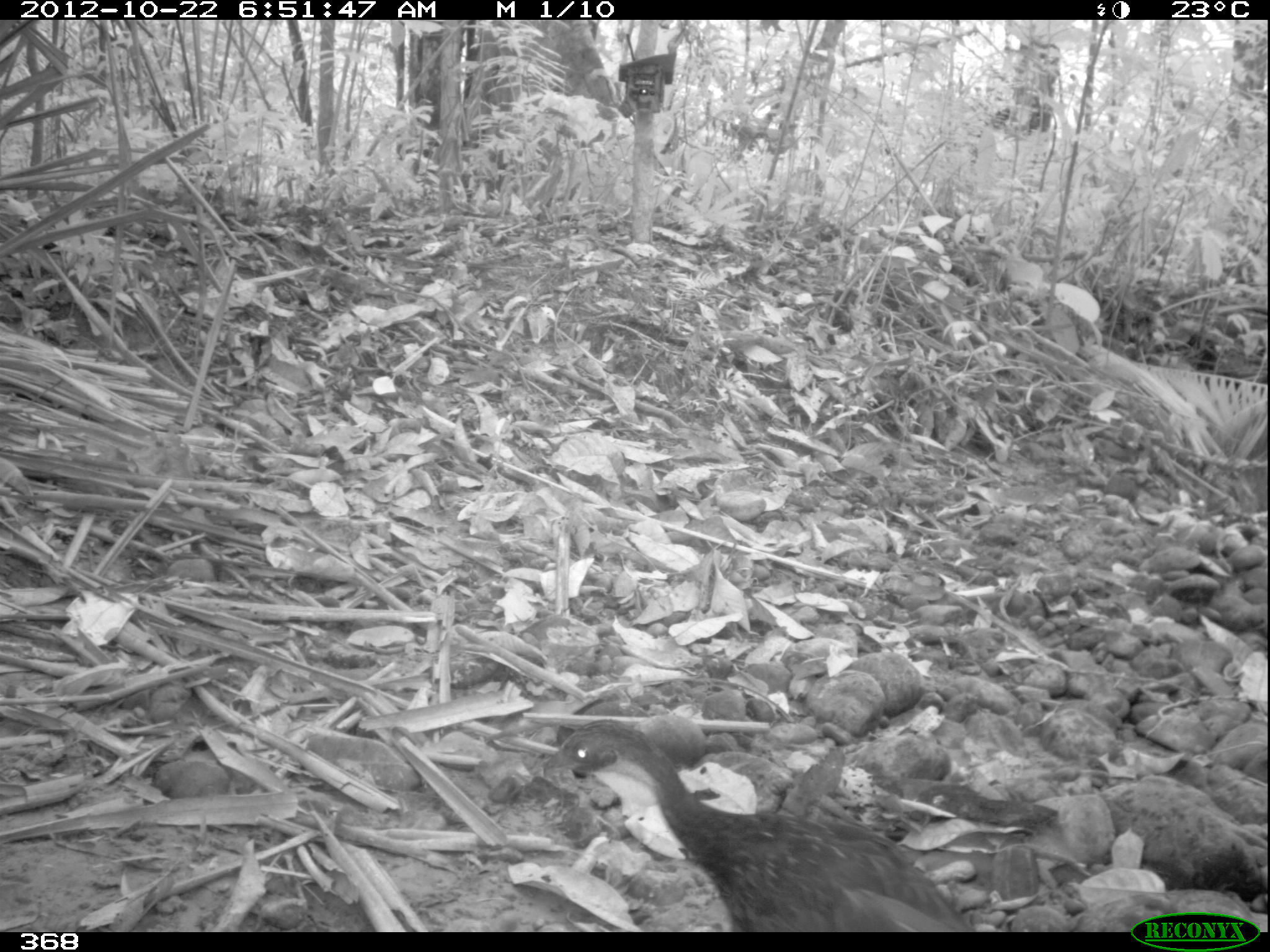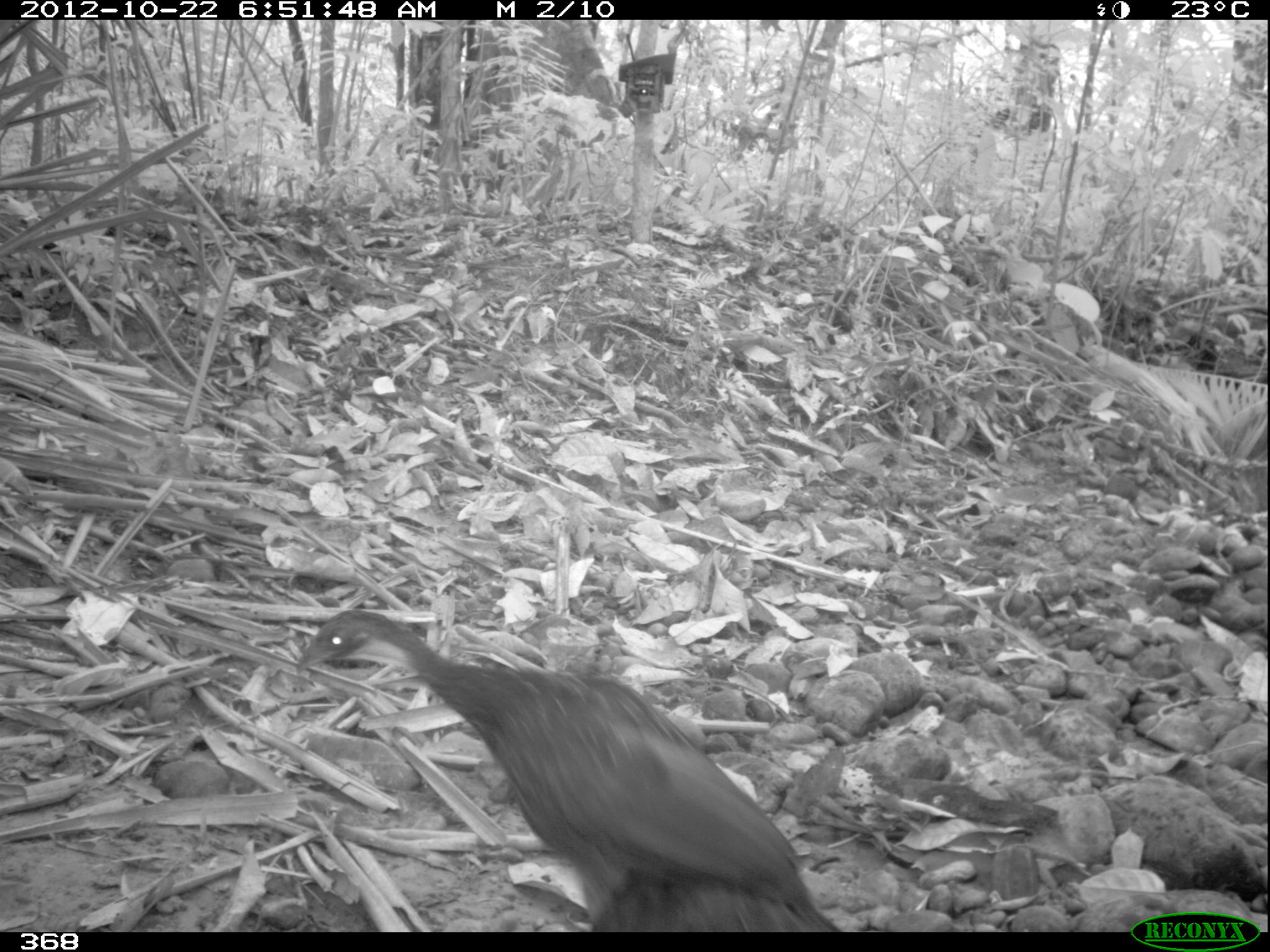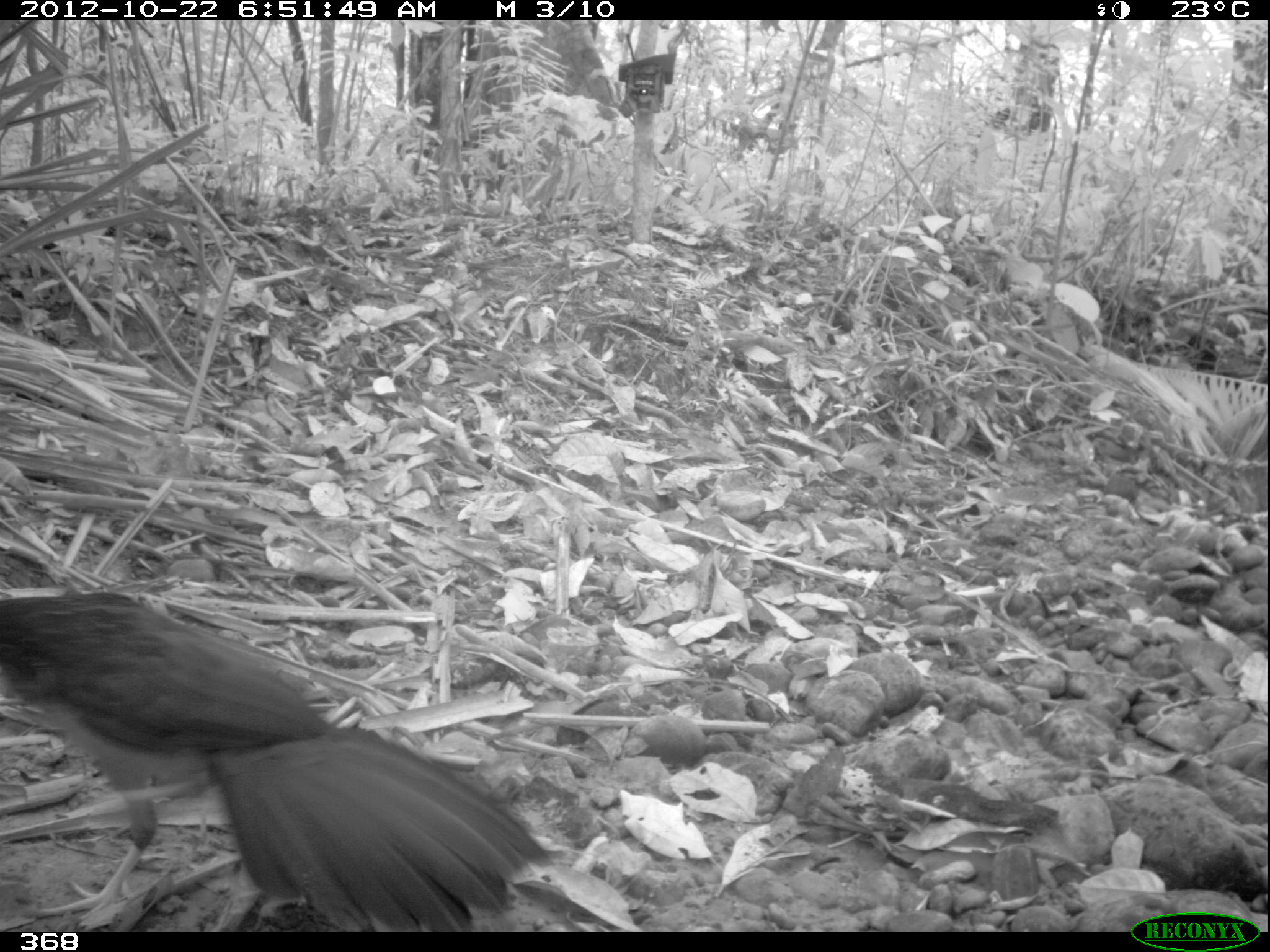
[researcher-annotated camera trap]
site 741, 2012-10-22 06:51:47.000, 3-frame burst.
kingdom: Animalia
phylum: Chordata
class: Aves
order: Galliformes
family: Cracidae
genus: Penelope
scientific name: Penelope jacquacu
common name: spix's guan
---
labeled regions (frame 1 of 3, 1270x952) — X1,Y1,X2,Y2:
penelope jacquacu: 518,719,972,932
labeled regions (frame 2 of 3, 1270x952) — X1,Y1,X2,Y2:
penelope jacquacu: 294,607,843,932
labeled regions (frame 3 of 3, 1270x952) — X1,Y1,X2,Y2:
penelope jacquacu: 0,585,547,932